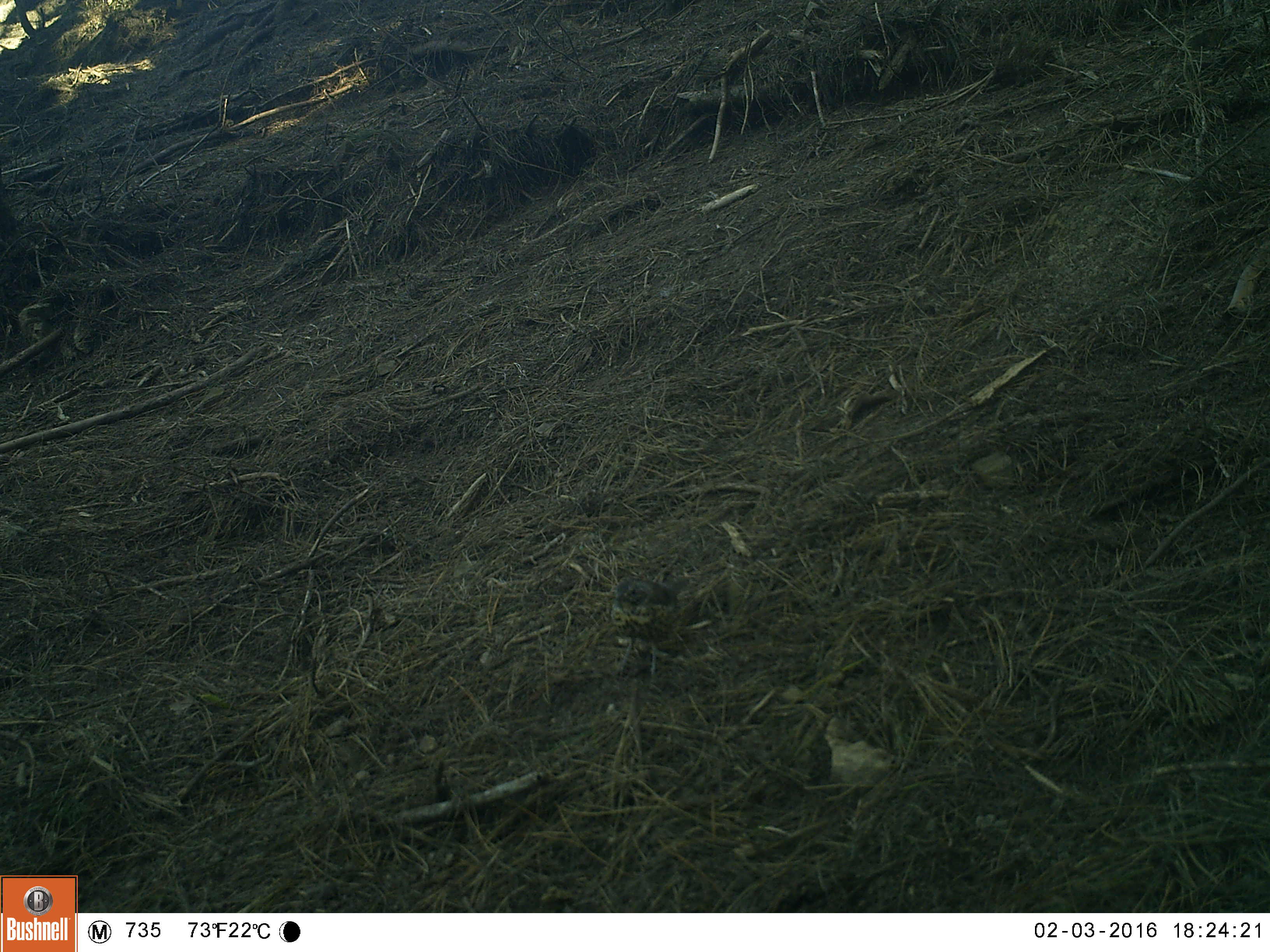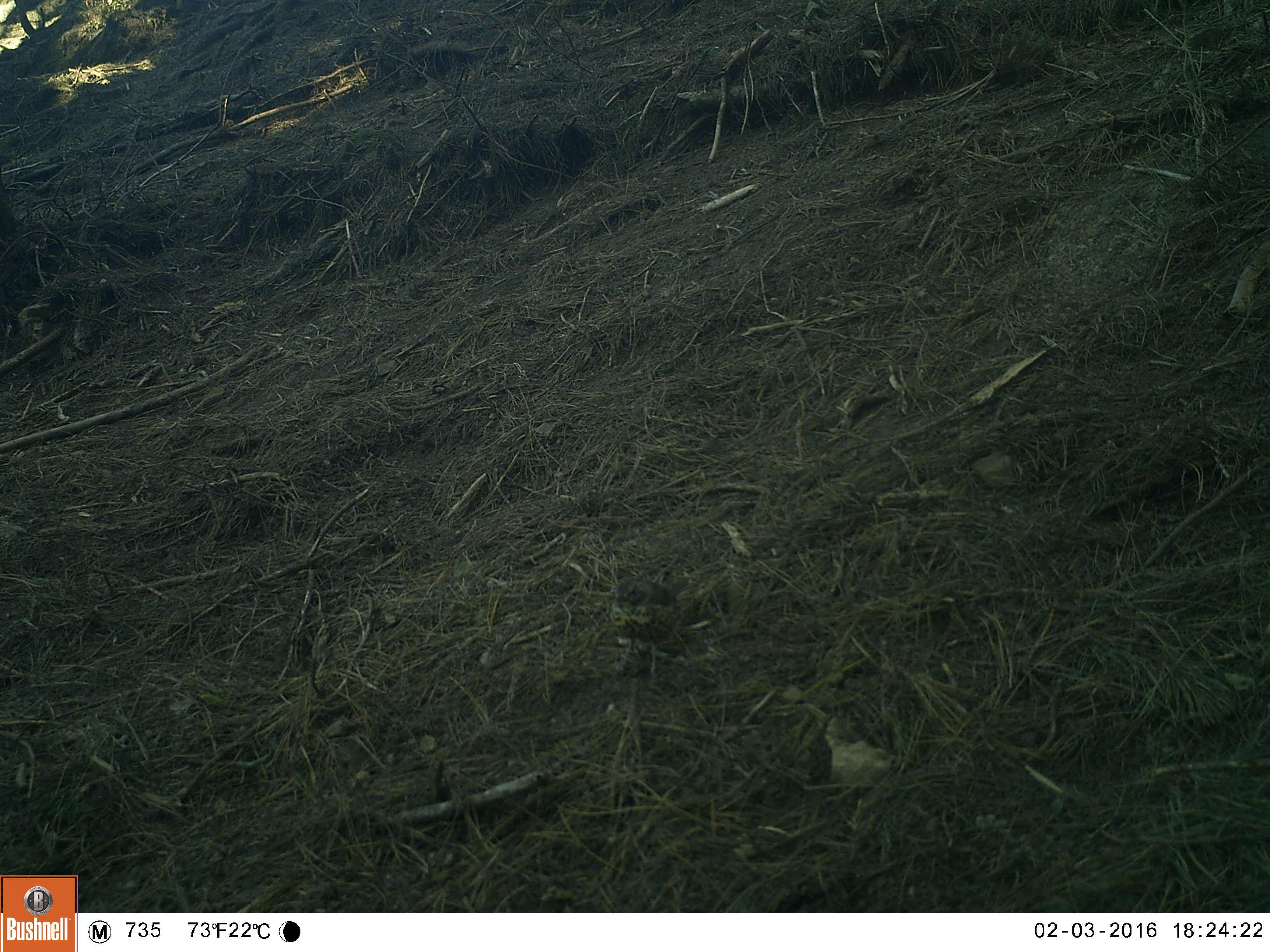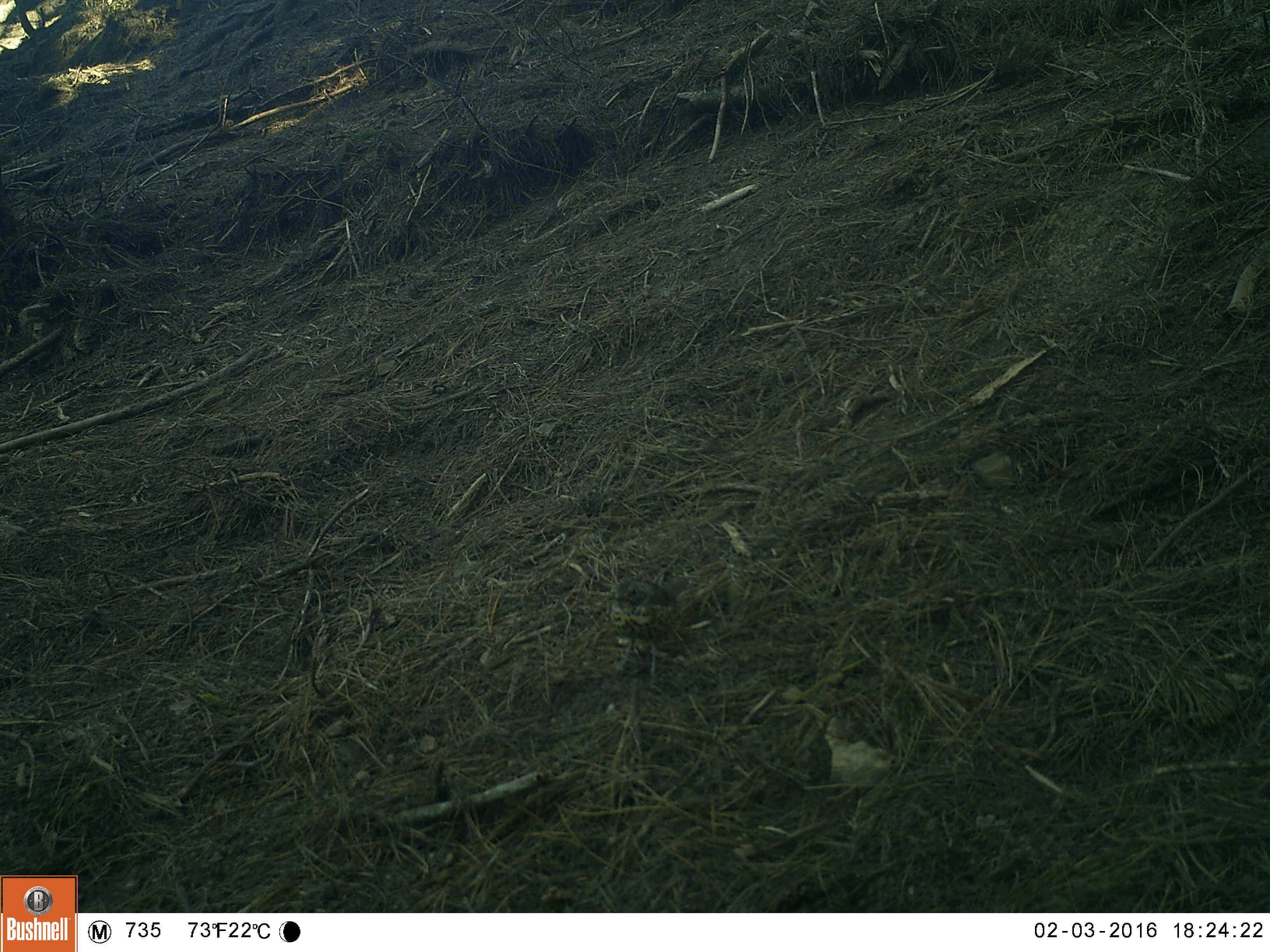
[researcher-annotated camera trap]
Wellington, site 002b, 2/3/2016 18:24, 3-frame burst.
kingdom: Animalia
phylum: Chordata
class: Aves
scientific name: Aves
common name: bird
Bird (Aves).